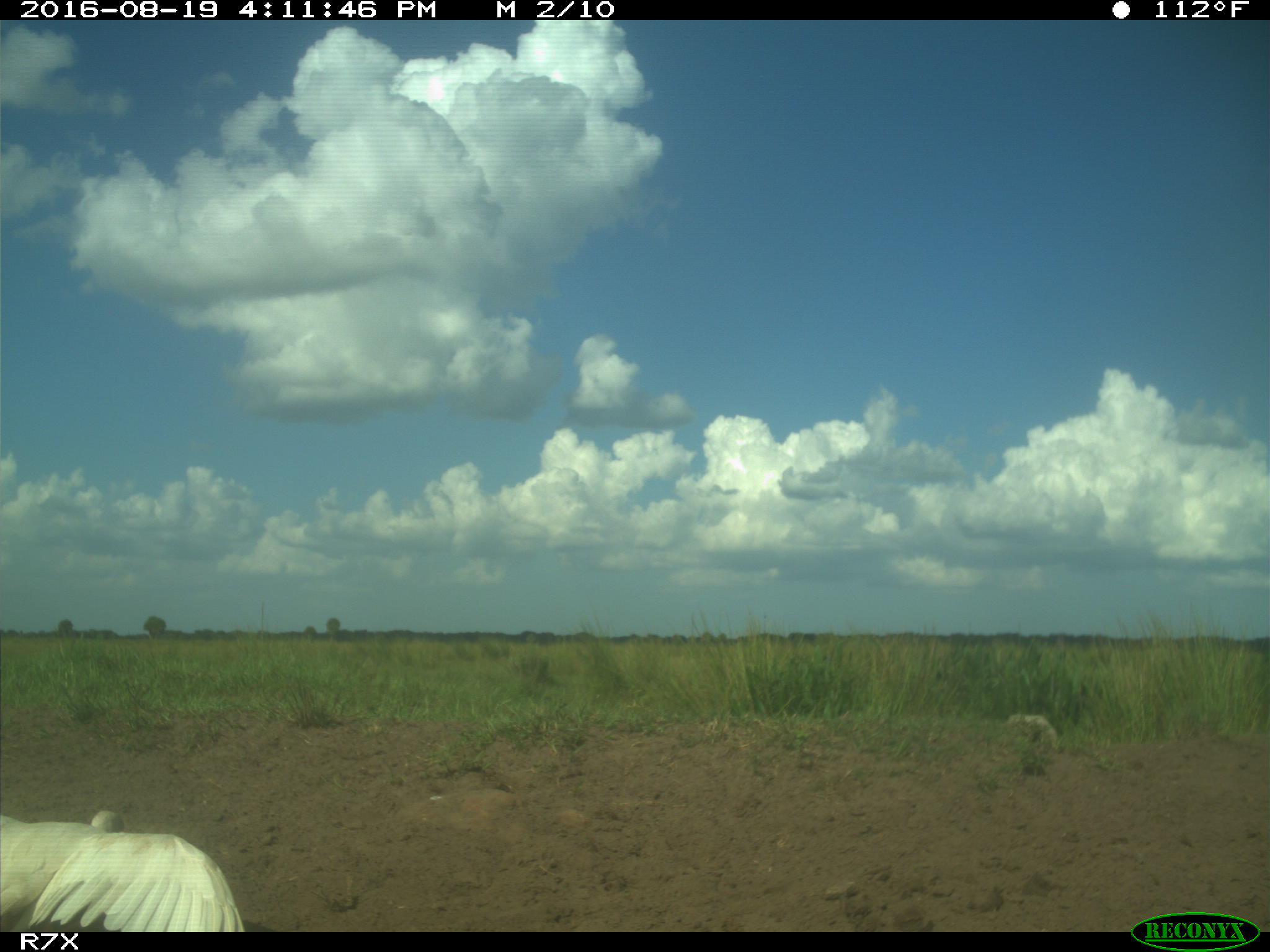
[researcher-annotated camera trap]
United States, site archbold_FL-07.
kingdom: Animalia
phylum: Chordata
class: Aves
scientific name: Aves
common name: birds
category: unidentified bird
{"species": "unidentified bird (birds) (Aves)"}